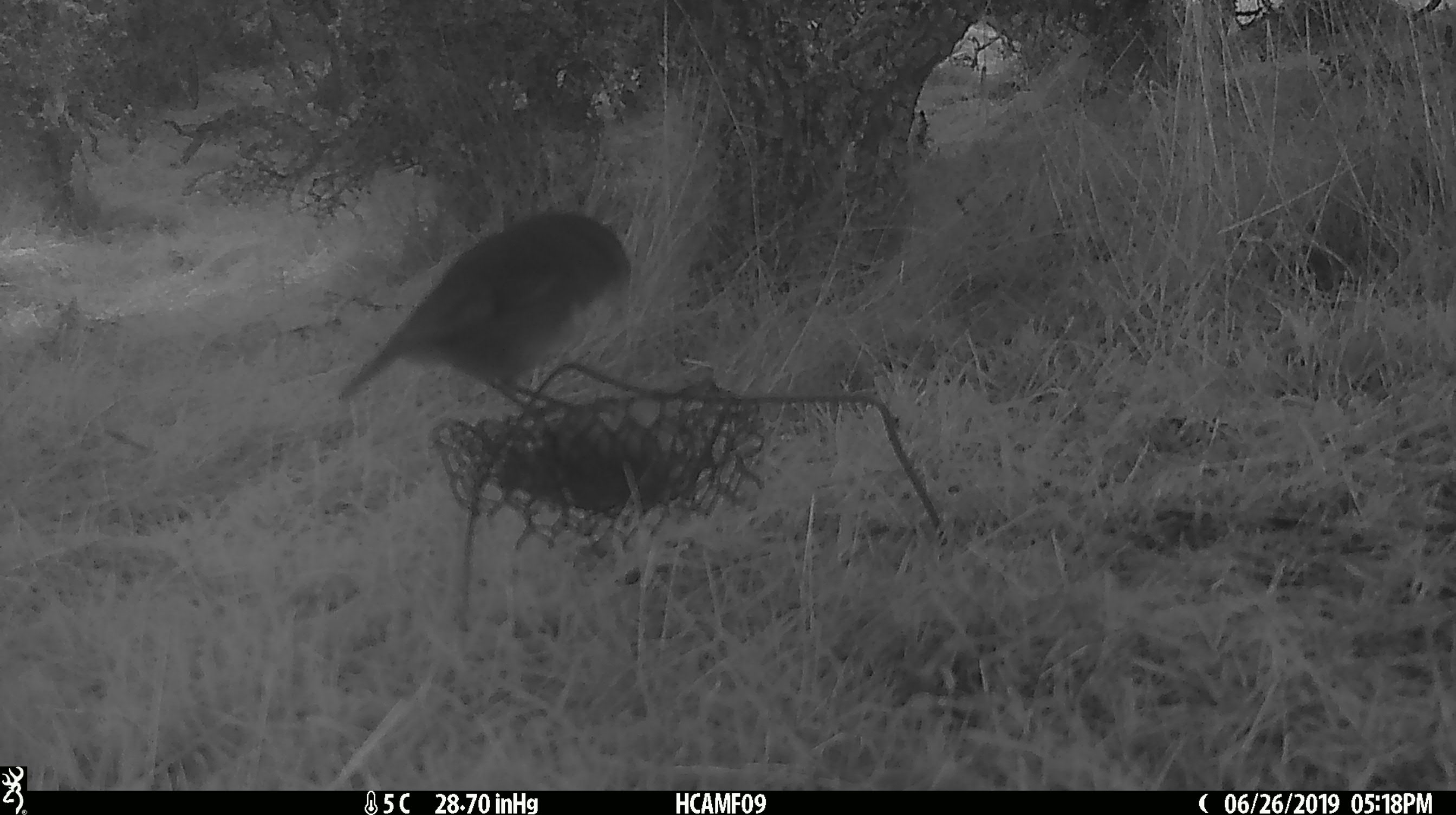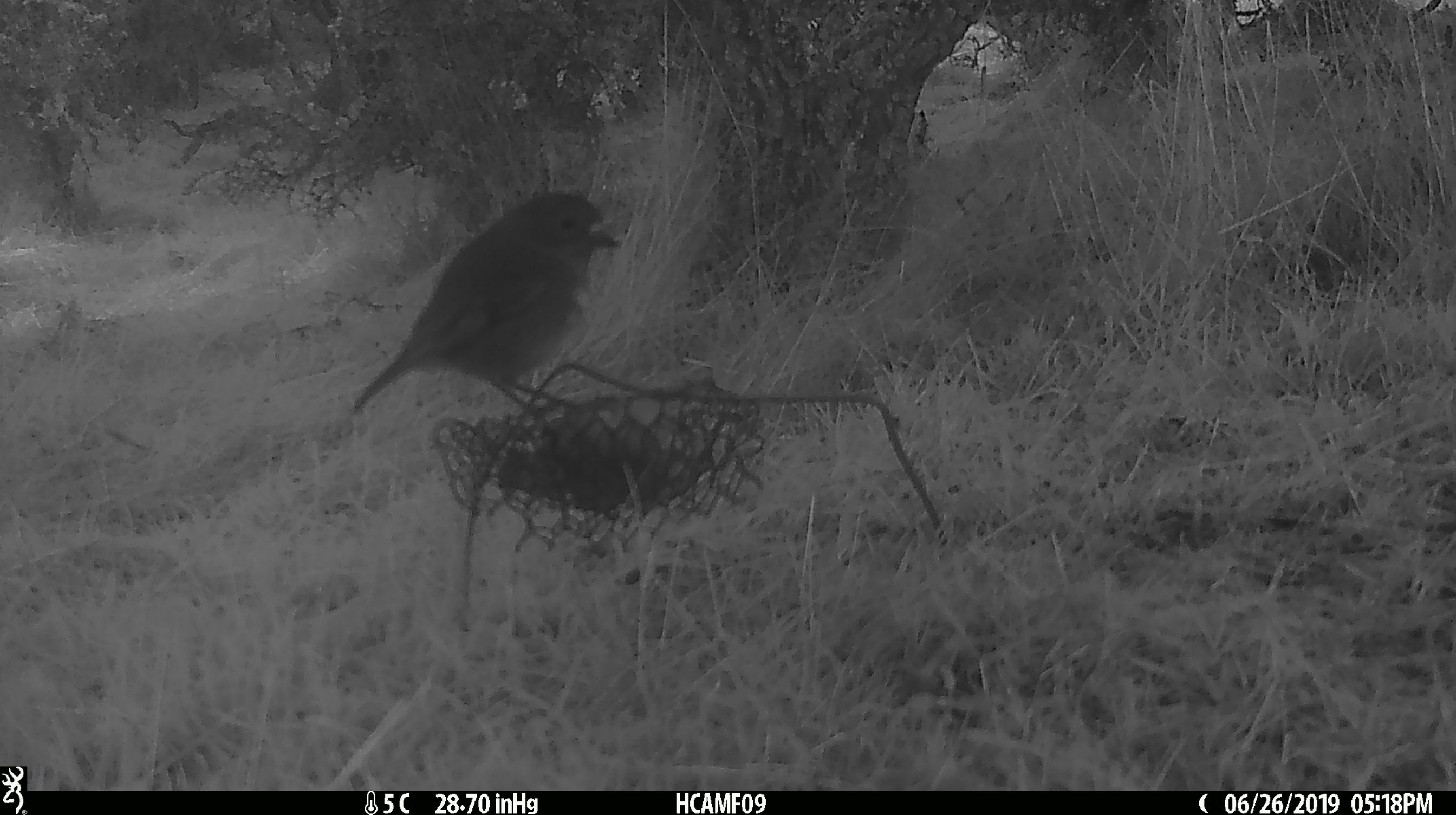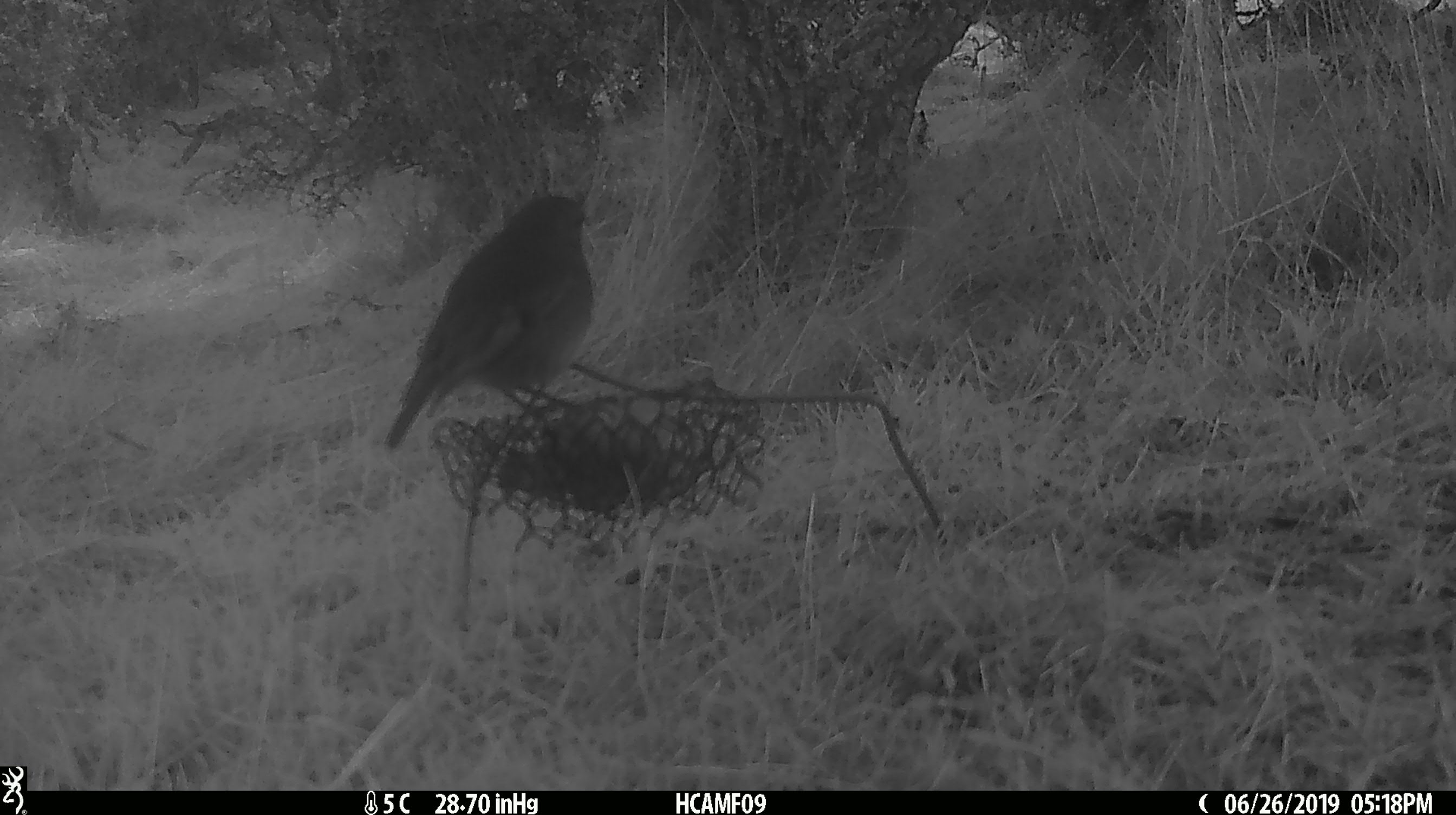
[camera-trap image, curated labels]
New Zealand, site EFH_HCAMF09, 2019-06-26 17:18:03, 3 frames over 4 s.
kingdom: Animalia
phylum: Chordata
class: Aves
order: Passeriformes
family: Petroicidae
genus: Petroica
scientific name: Petroica australis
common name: new zealand robin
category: robin